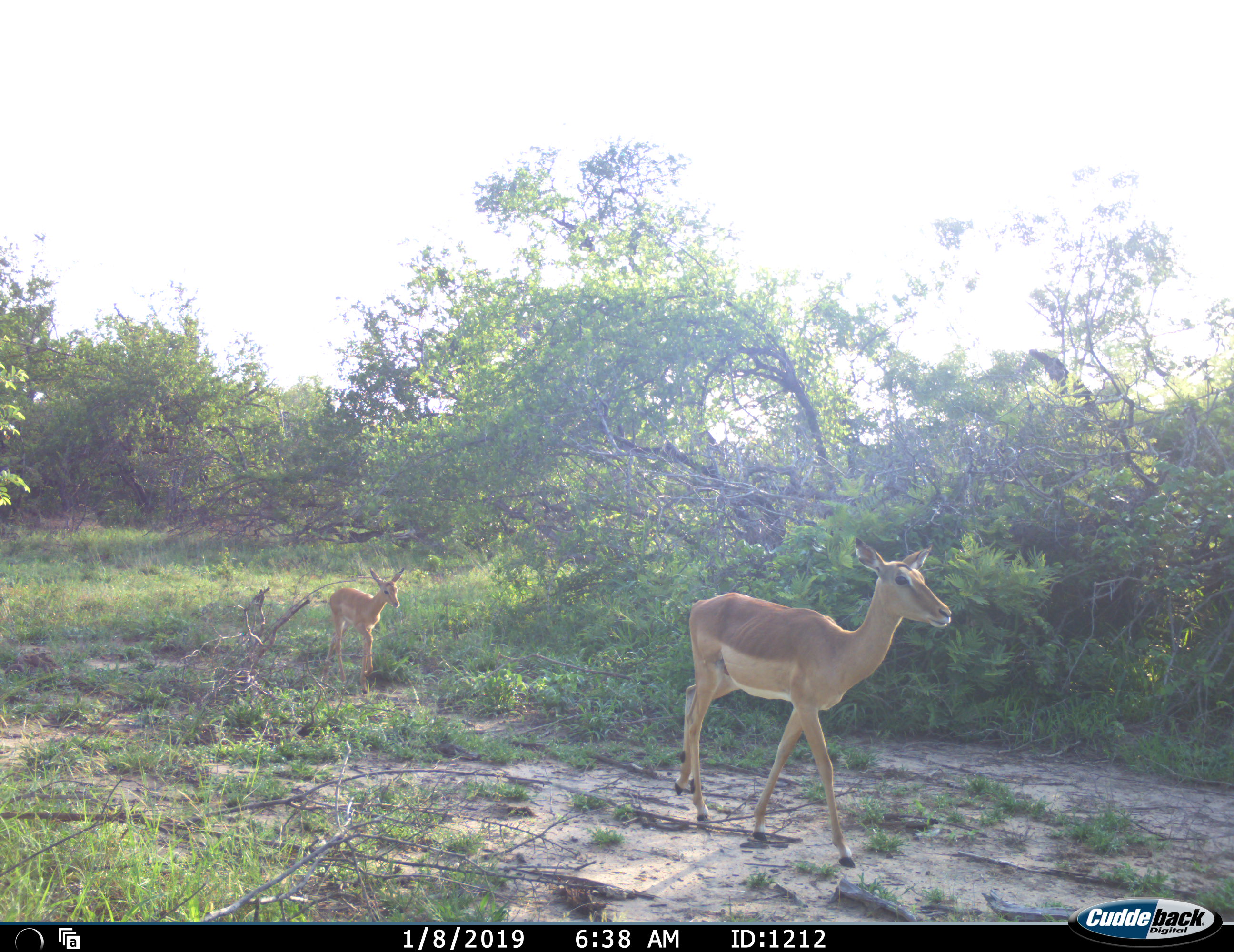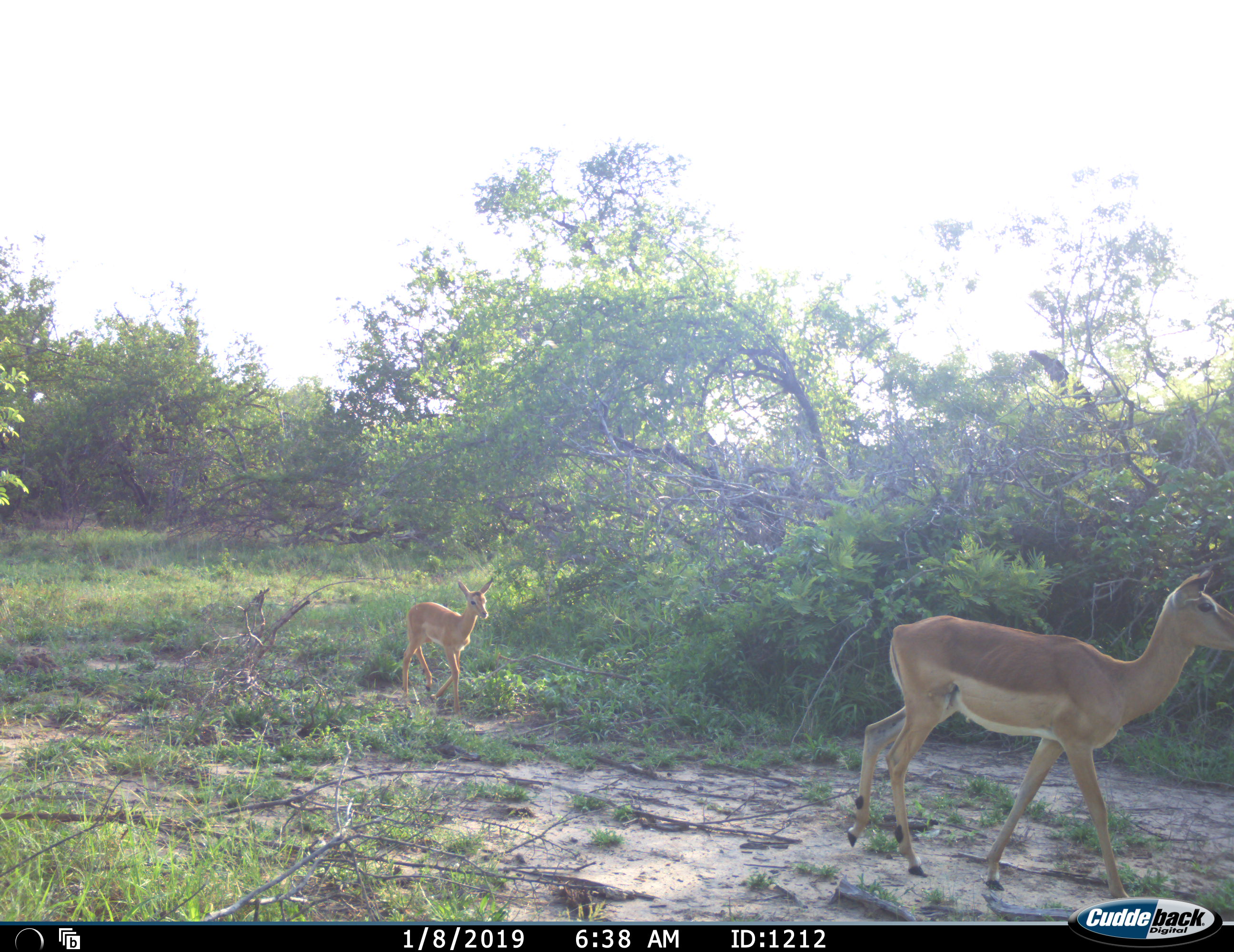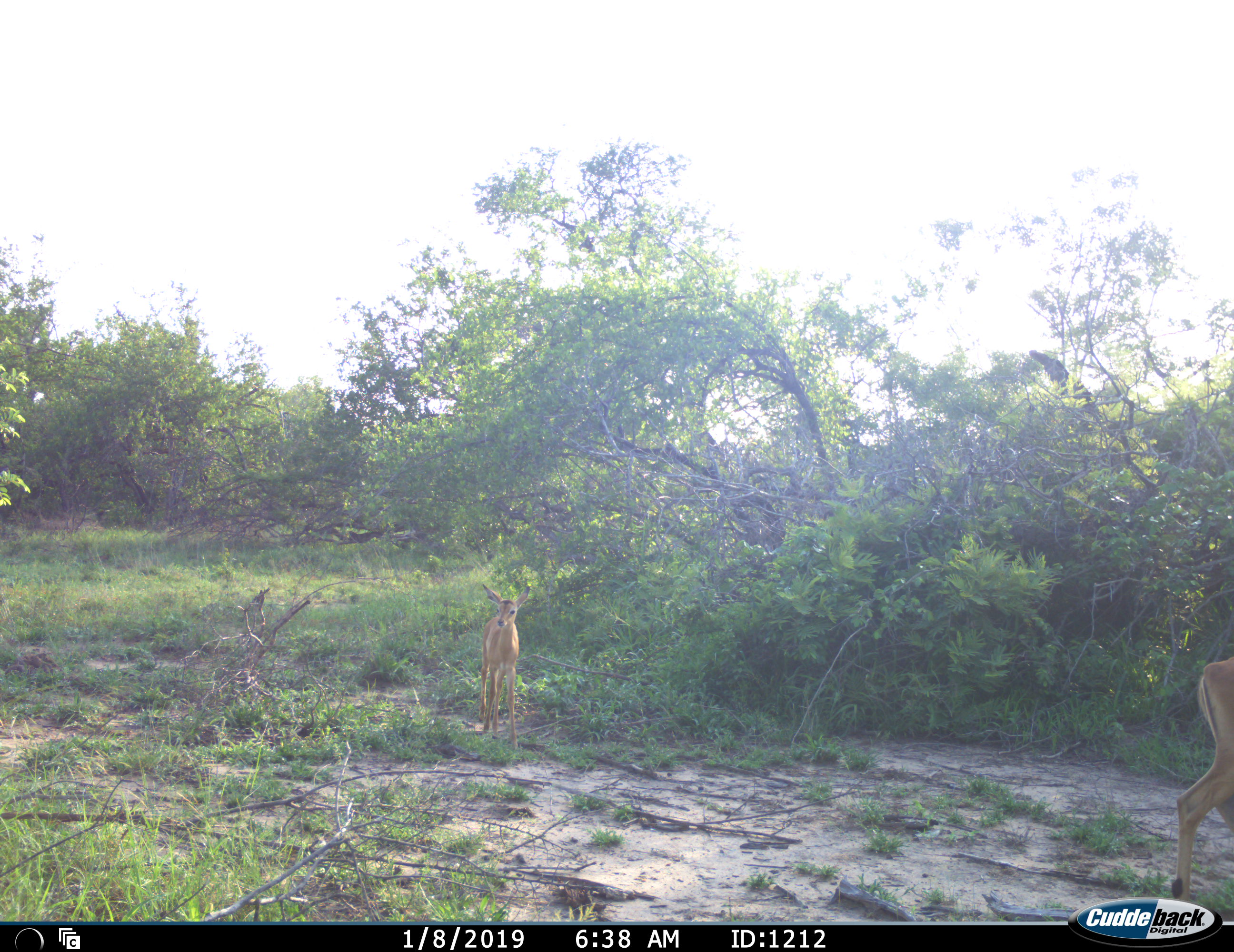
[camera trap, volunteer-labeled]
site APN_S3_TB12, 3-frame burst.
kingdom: Animalia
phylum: Chordata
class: Mammalia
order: Artiodactyla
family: Bovidae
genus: Aepyceros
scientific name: Aepyceros melampus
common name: impala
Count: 2.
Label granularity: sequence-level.